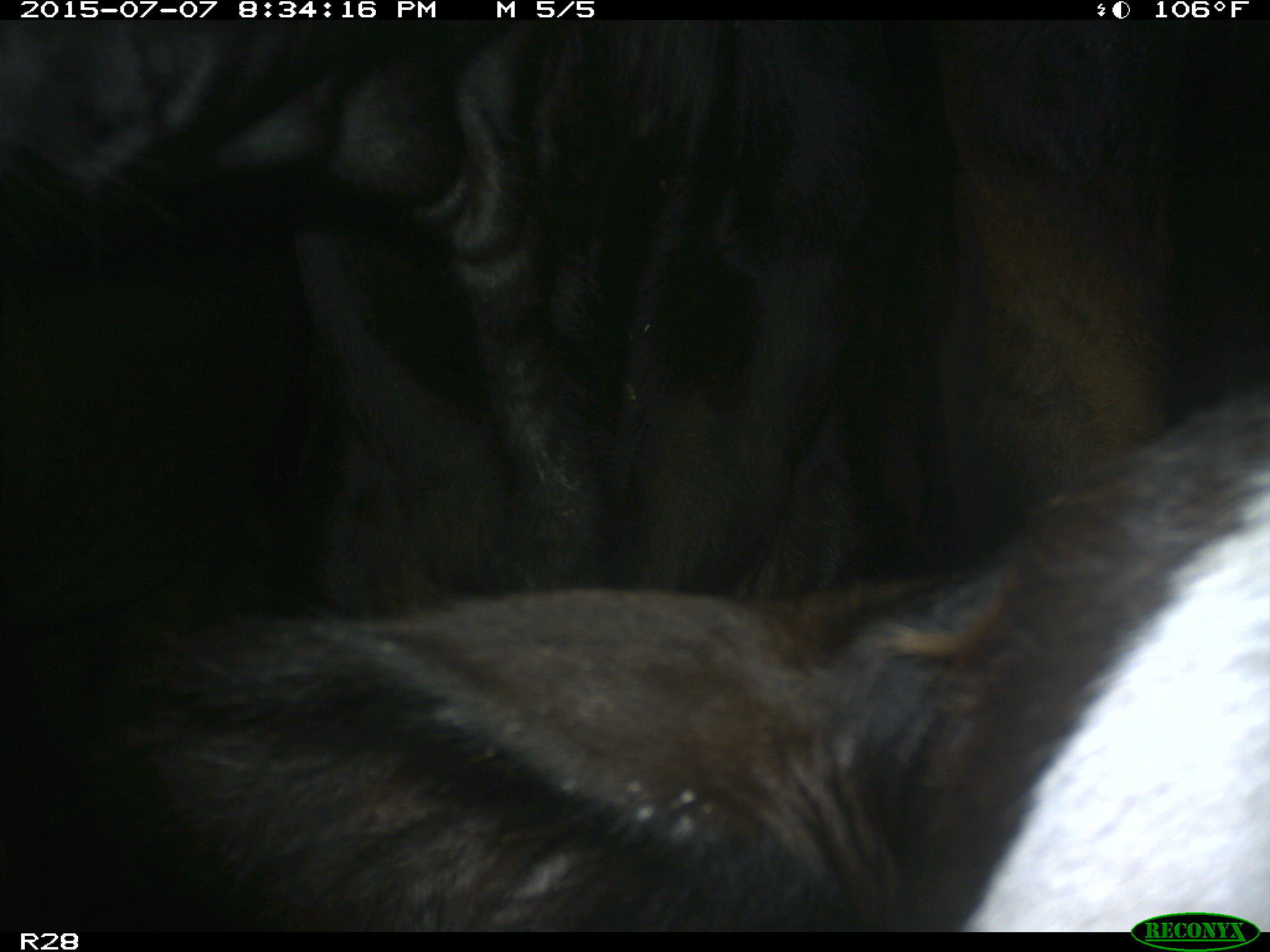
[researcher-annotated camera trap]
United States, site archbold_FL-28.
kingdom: Animalia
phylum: Chordata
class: Mammalia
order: Artiodactyla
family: Bovidae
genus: Bos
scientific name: Bos taurus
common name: domestic cow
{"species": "Bos taurus (domestic cow)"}